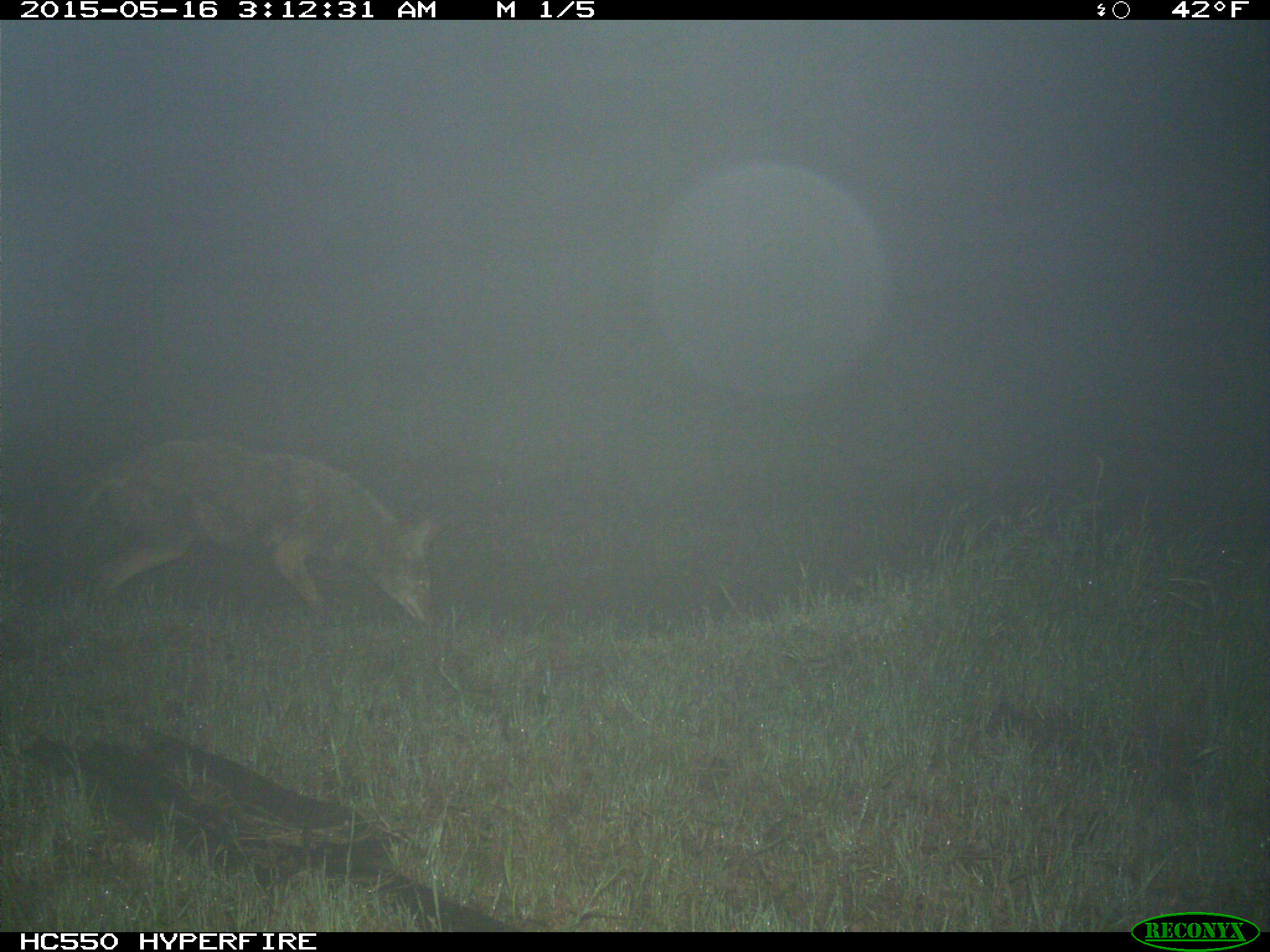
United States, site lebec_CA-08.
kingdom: Animalia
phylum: Chordata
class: Mammalia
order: Carnivora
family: Canidae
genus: Canis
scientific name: Canis latrans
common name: coyote